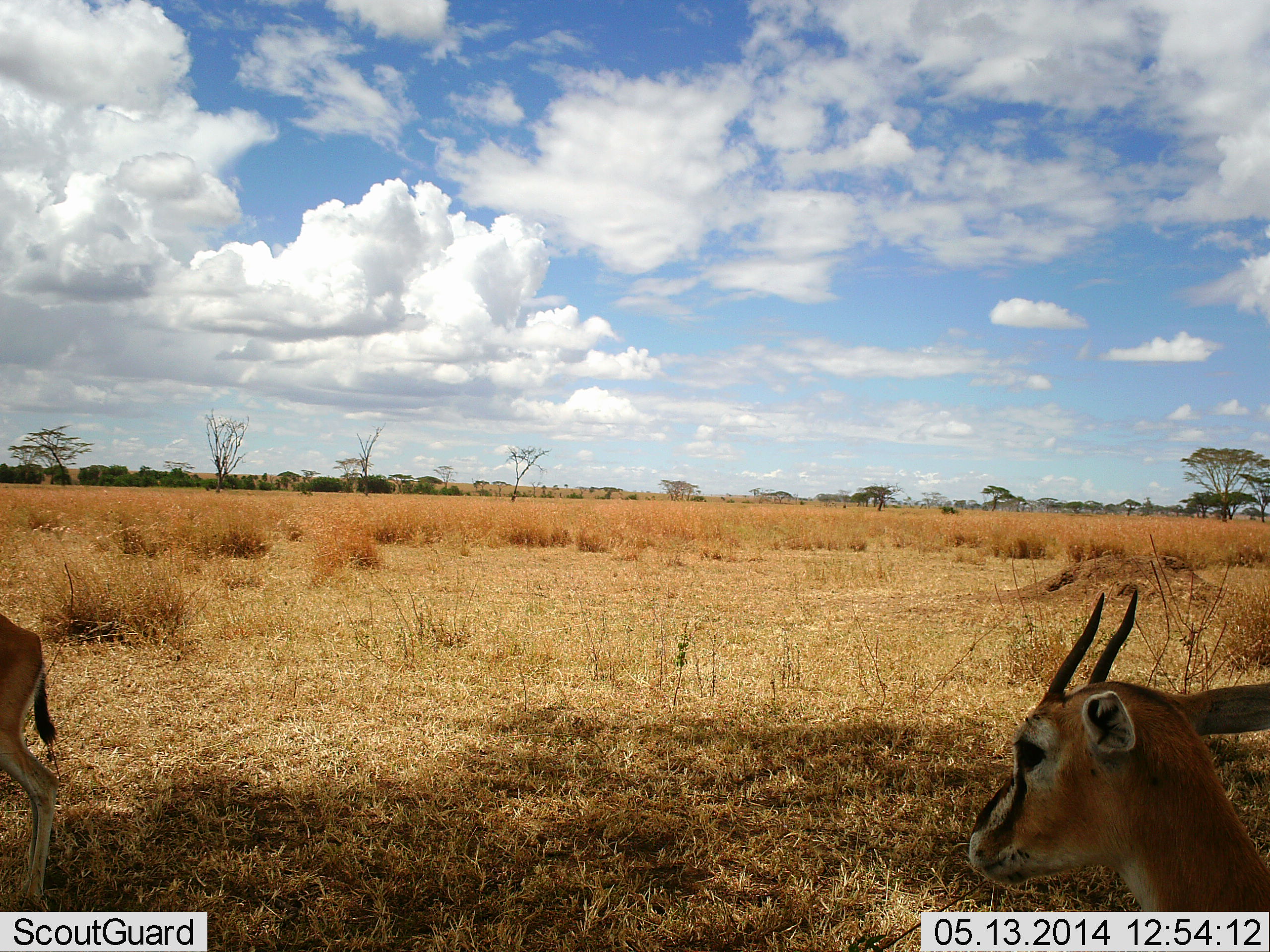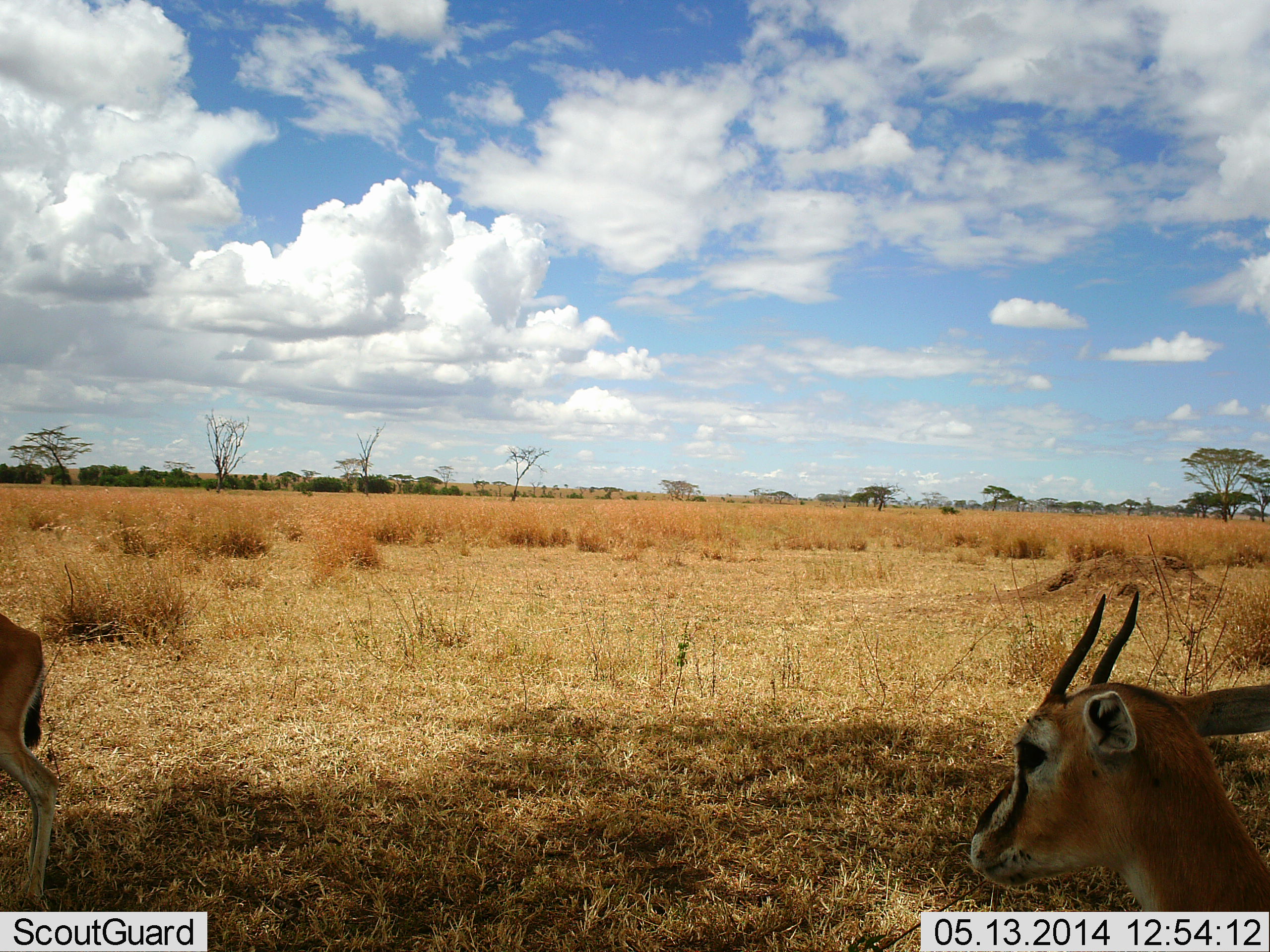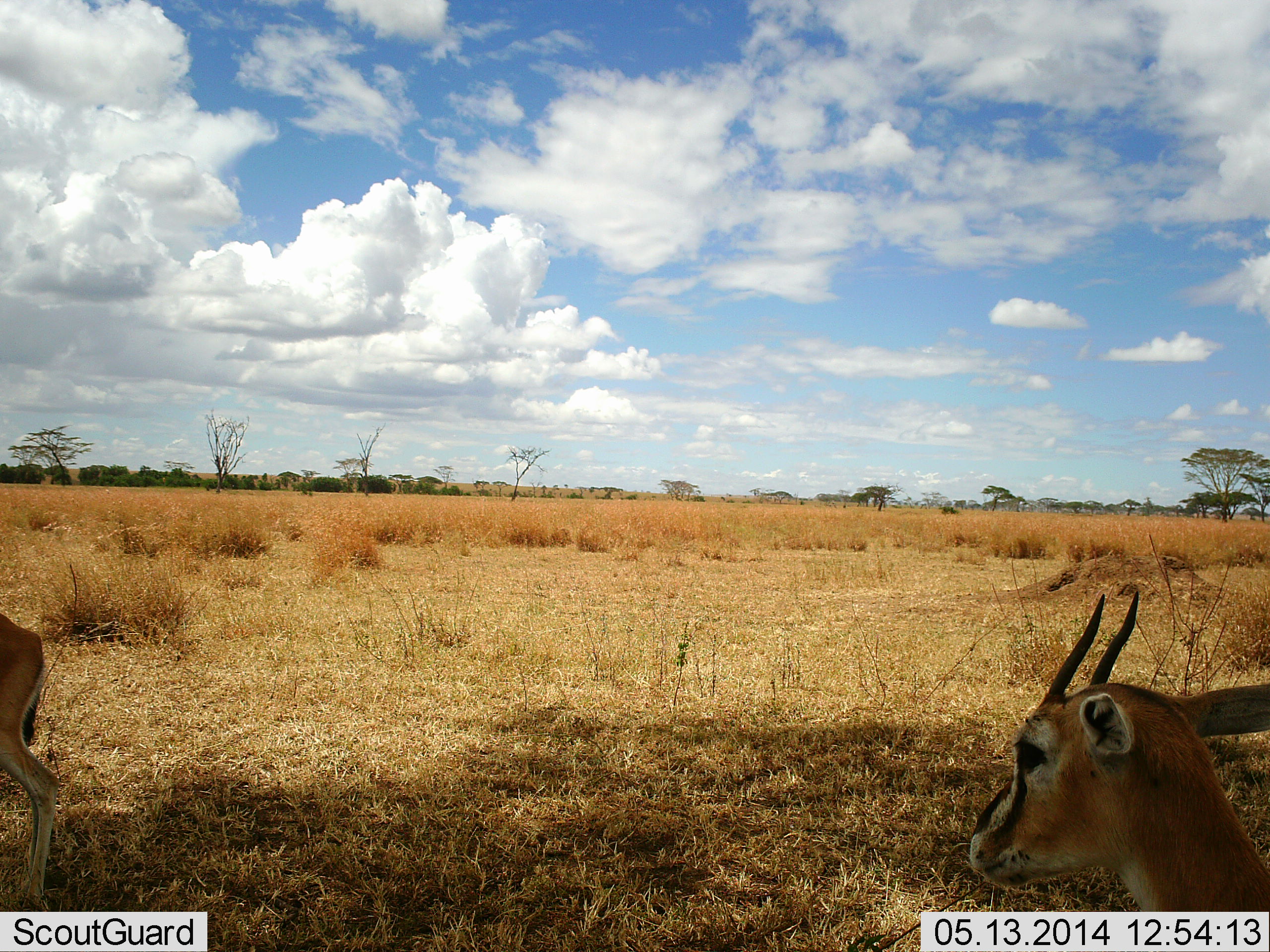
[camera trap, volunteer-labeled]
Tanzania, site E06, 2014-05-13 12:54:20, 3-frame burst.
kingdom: Animalia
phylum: Chordata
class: Mammalia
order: Artiodactyla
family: Bovidae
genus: Eudorcas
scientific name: Eudorcas thomsonii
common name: thomson's gazelle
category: gazellethomsons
Gazellethomsons (thomson's gazelle) (Eudorcas thomsonii), count 2. Behavior (volunteer vote fractions): standing 100%, resting 10%, moving 0%, interacting 0%. Young present (vote fraction): 0%. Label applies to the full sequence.